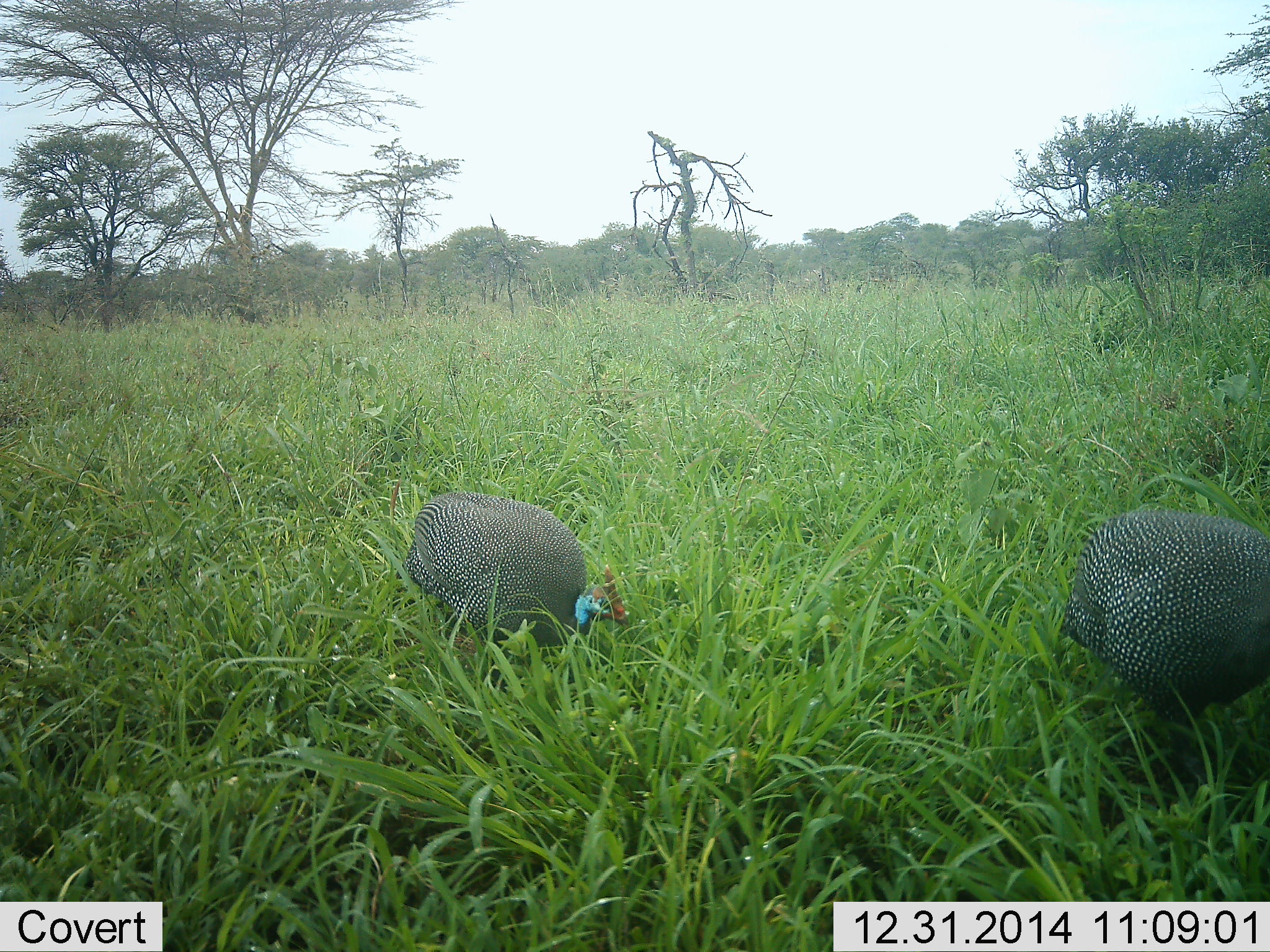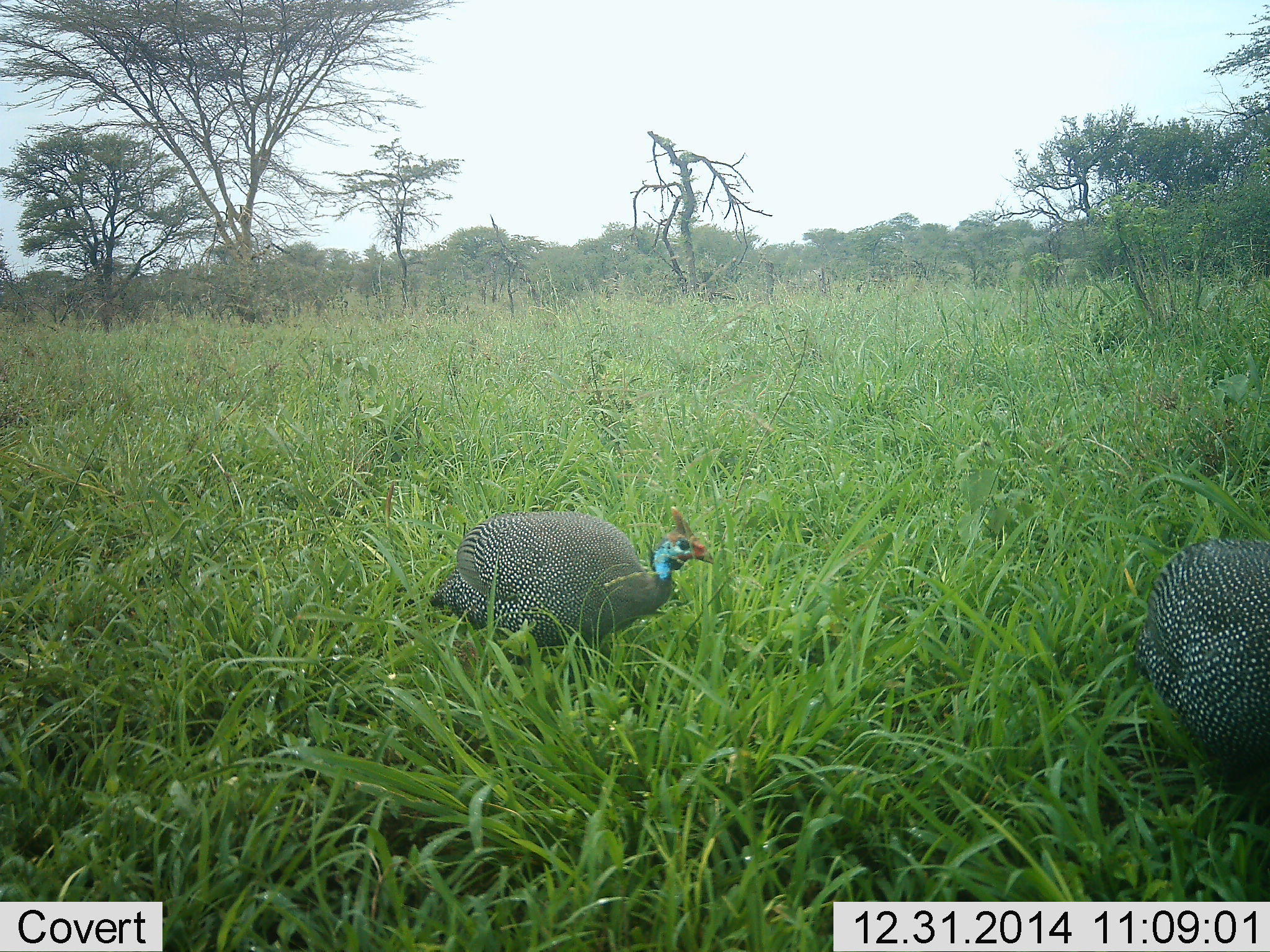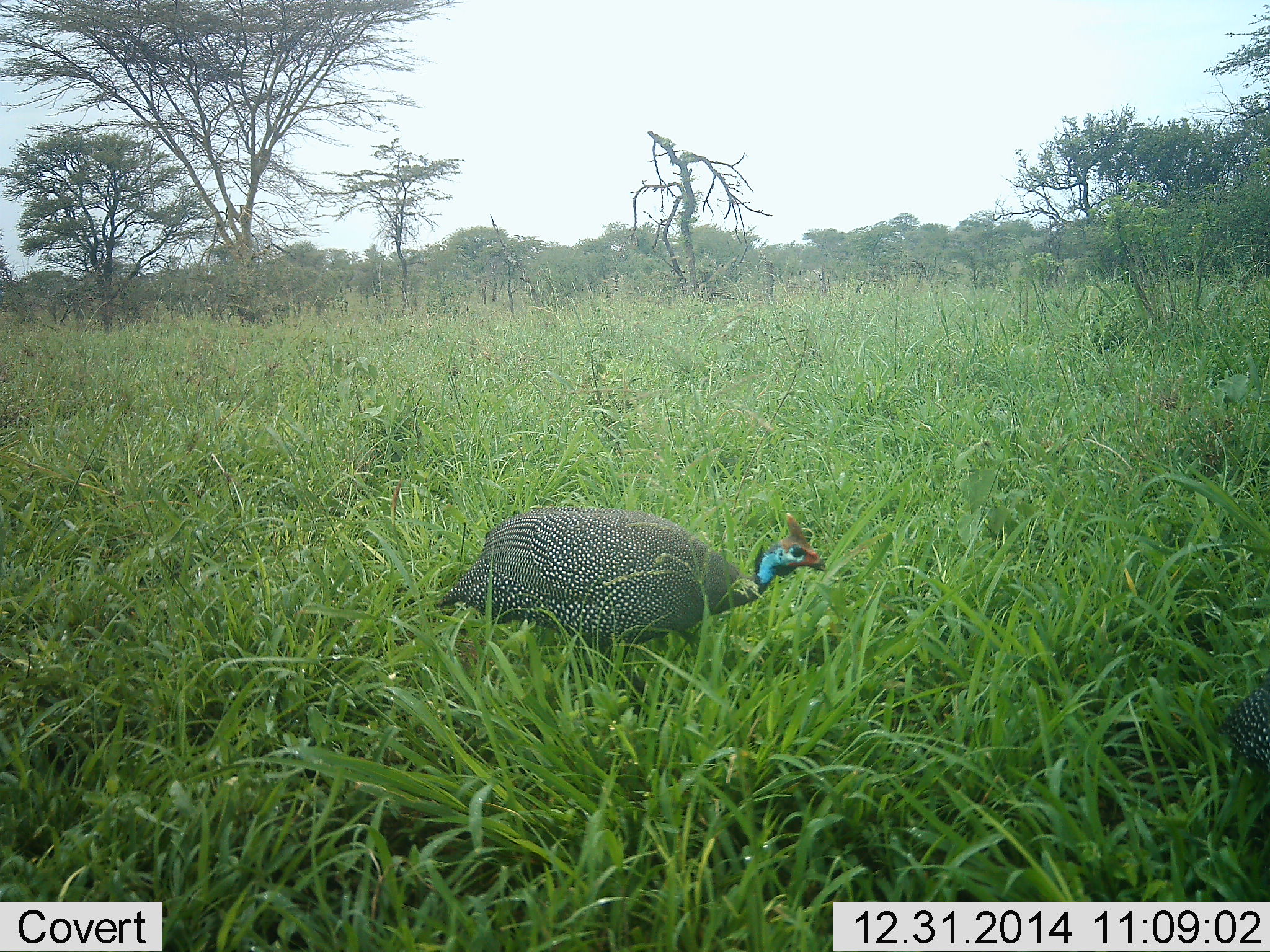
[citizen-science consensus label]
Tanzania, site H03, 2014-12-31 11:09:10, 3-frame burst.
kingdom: Animalia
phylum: Chordata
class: Aves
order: Galliformes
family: Numididae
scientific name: Numididae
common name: guinea fowl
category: guineafowl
Guineafowl (guinea fowl) (Numididae), count 2. Behavior (volunteer vote fractions): standing 0%, resting 10%, moving 100%, interacting 0%. Young present (vote fraction): 0%. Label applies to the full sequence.